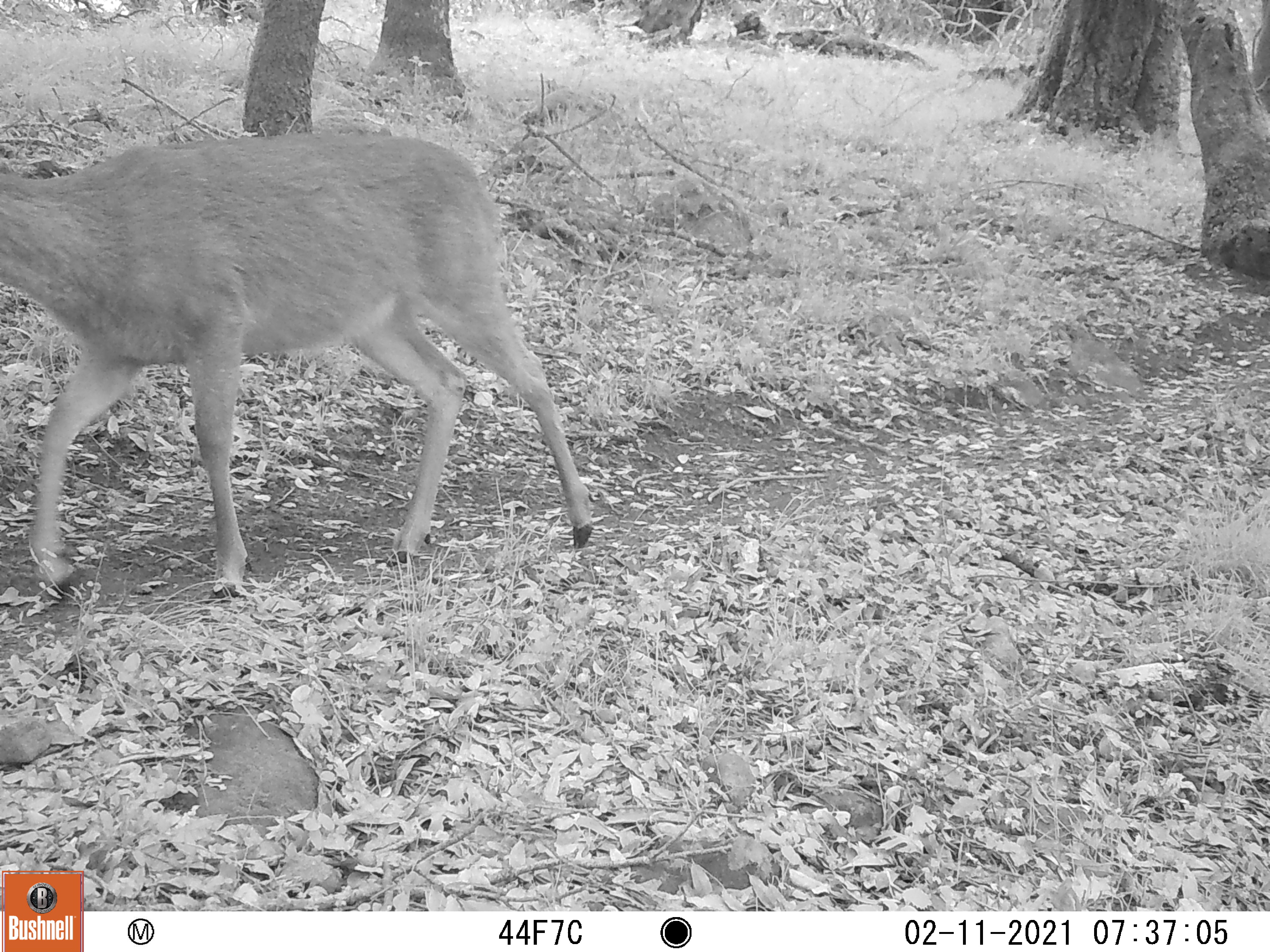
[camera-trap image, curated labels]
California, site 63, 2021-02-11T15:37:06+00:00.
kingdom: Animalia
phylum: Chordata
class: Mammalia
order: Artiodactyla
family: Cervidae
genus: Odocoileus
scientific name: Odocoileus hemionus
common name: mule deer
Mule deer (Odocoileus hemionus).